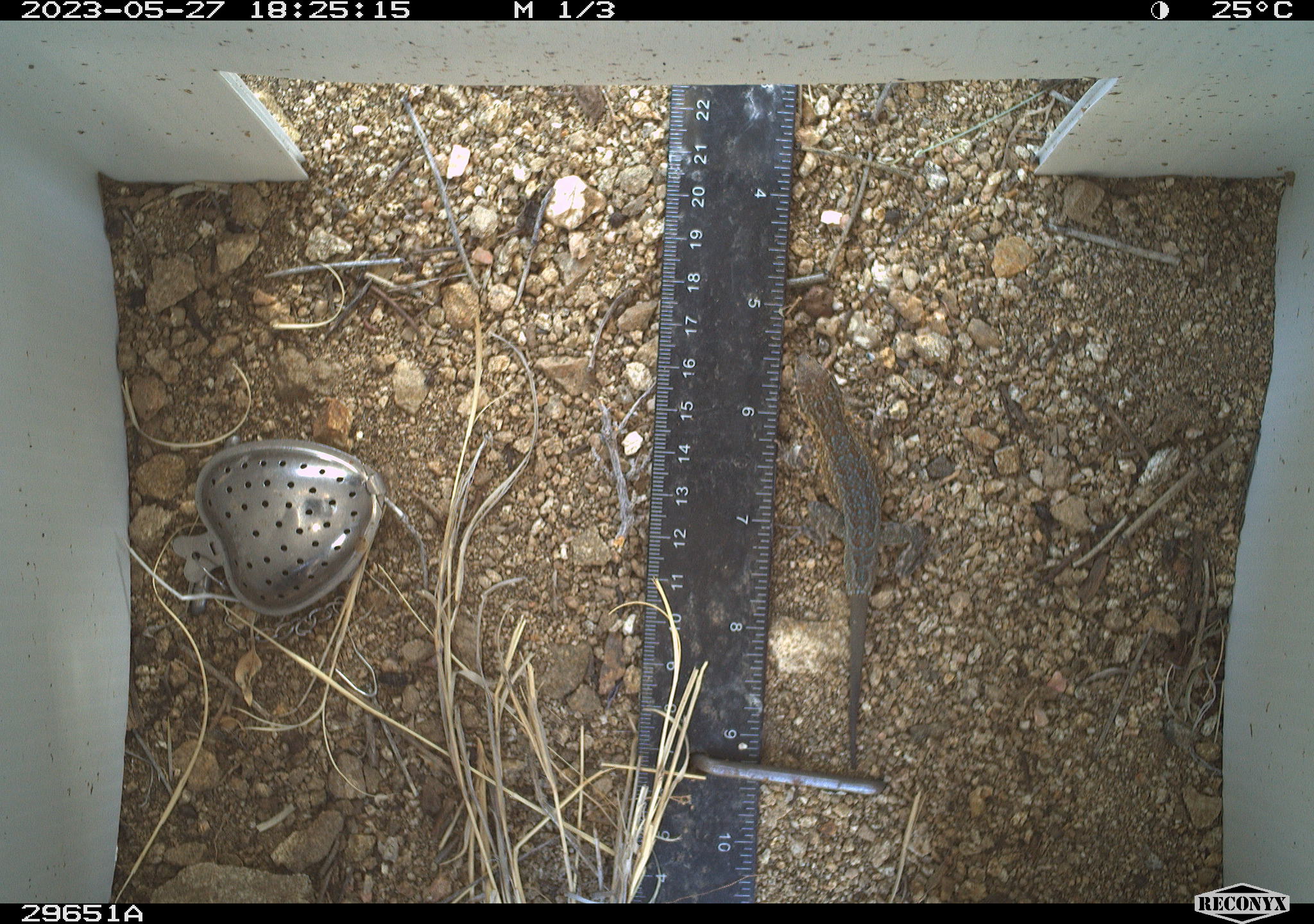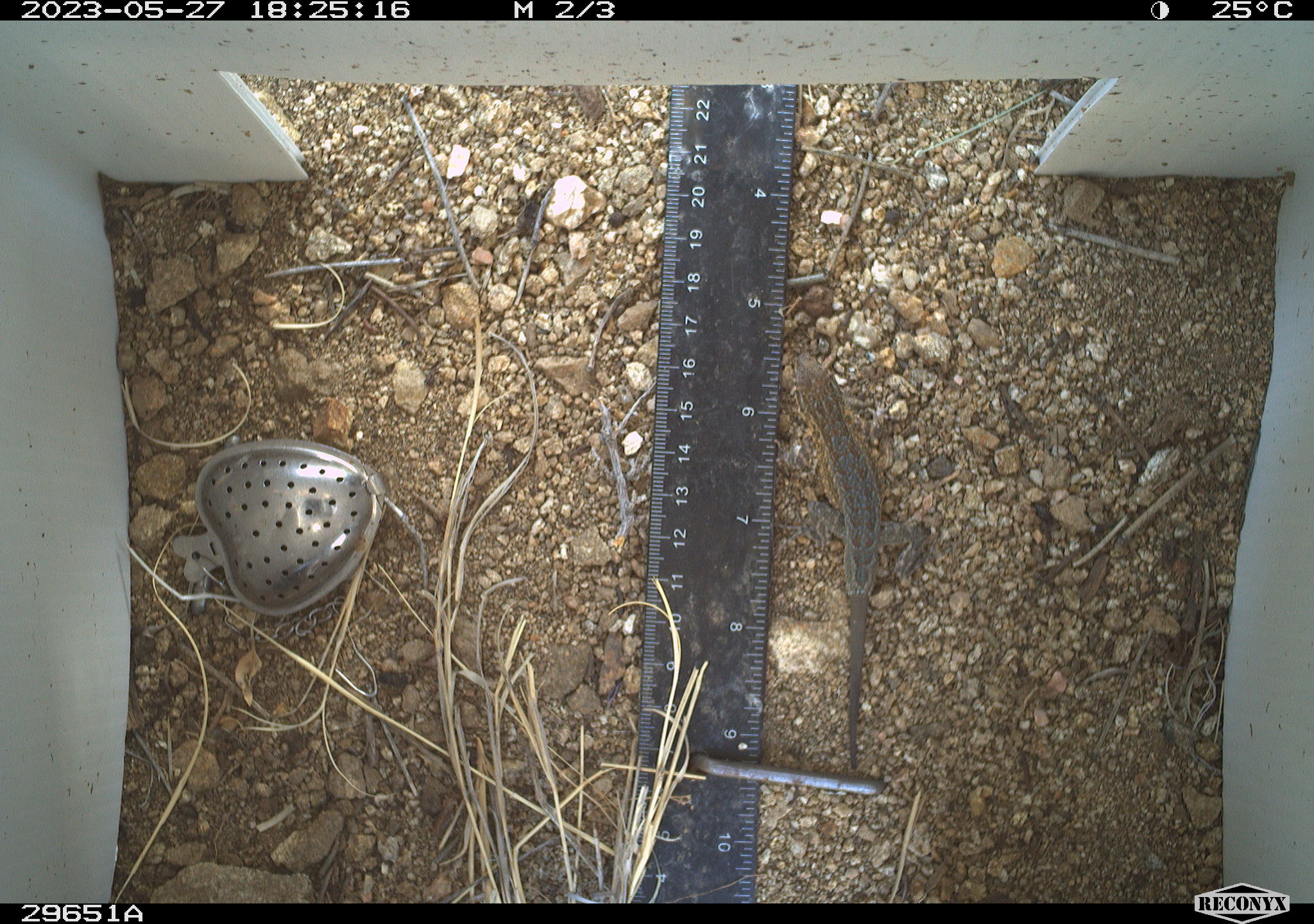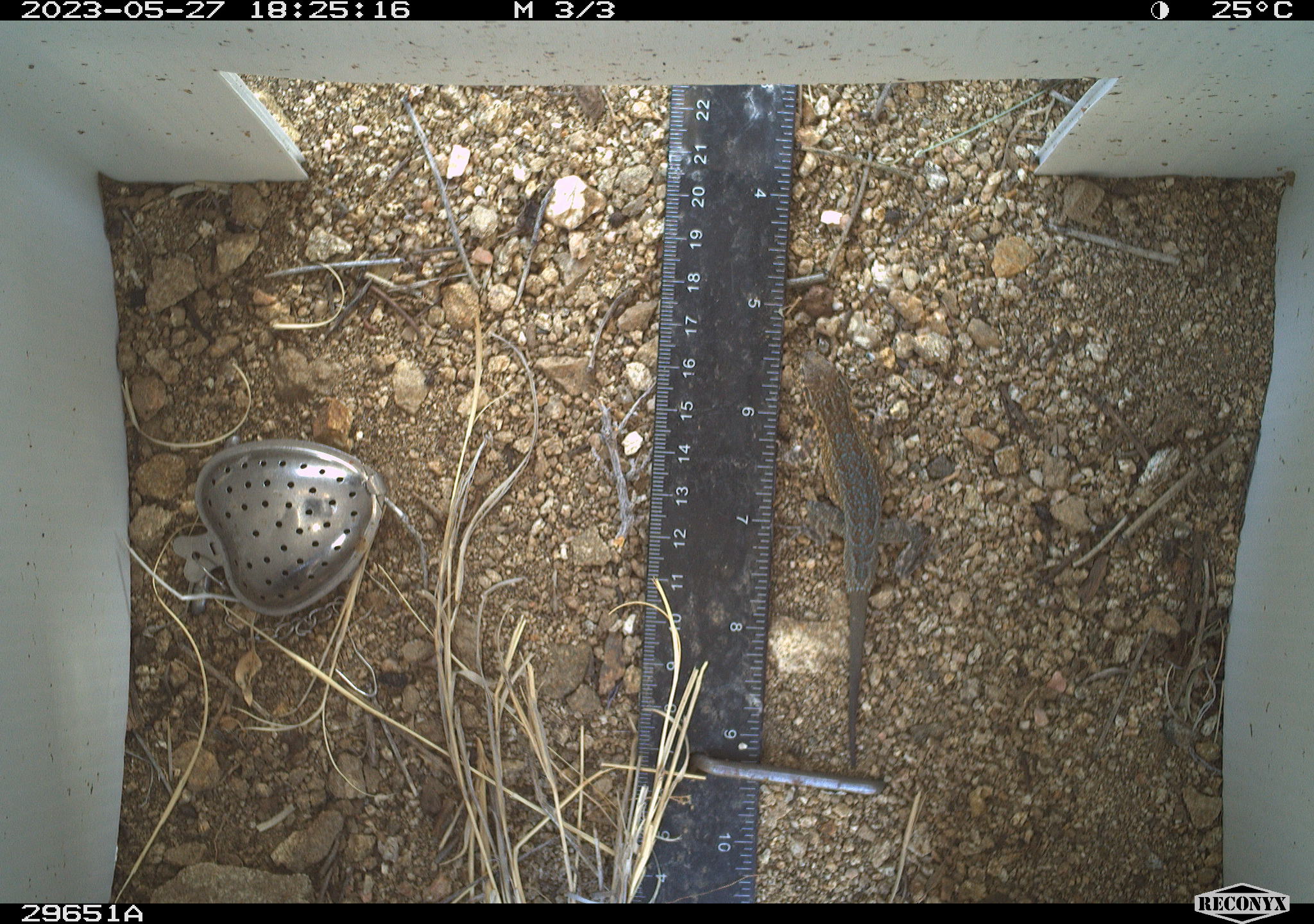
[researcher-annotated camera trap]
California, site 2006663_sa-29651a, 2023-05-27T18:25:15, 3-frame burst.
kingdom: Animalia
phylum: Chordata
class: Reptilia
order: Squamata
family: Phrynosomatidae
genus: Uta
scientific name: Uta stansburiana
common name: common side-blotched lizard